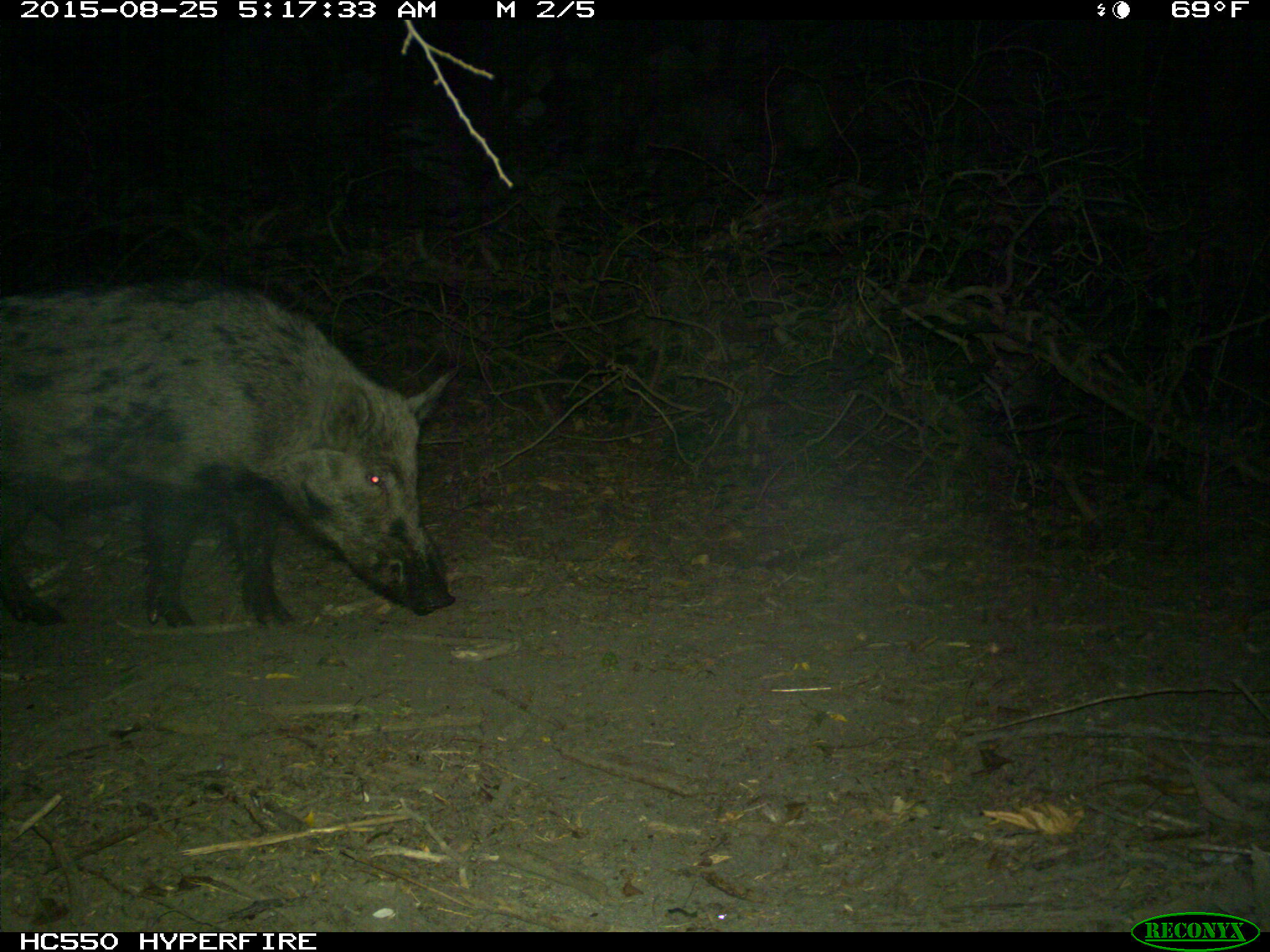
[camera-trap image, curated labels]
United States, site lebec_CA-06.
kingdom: Animalia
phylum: Chordata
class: Mammalia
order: Artiodactyla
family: Suidae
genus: Sus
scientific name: Sus scrofa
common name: wild boar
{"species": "Sus scrofa (wild boar)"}